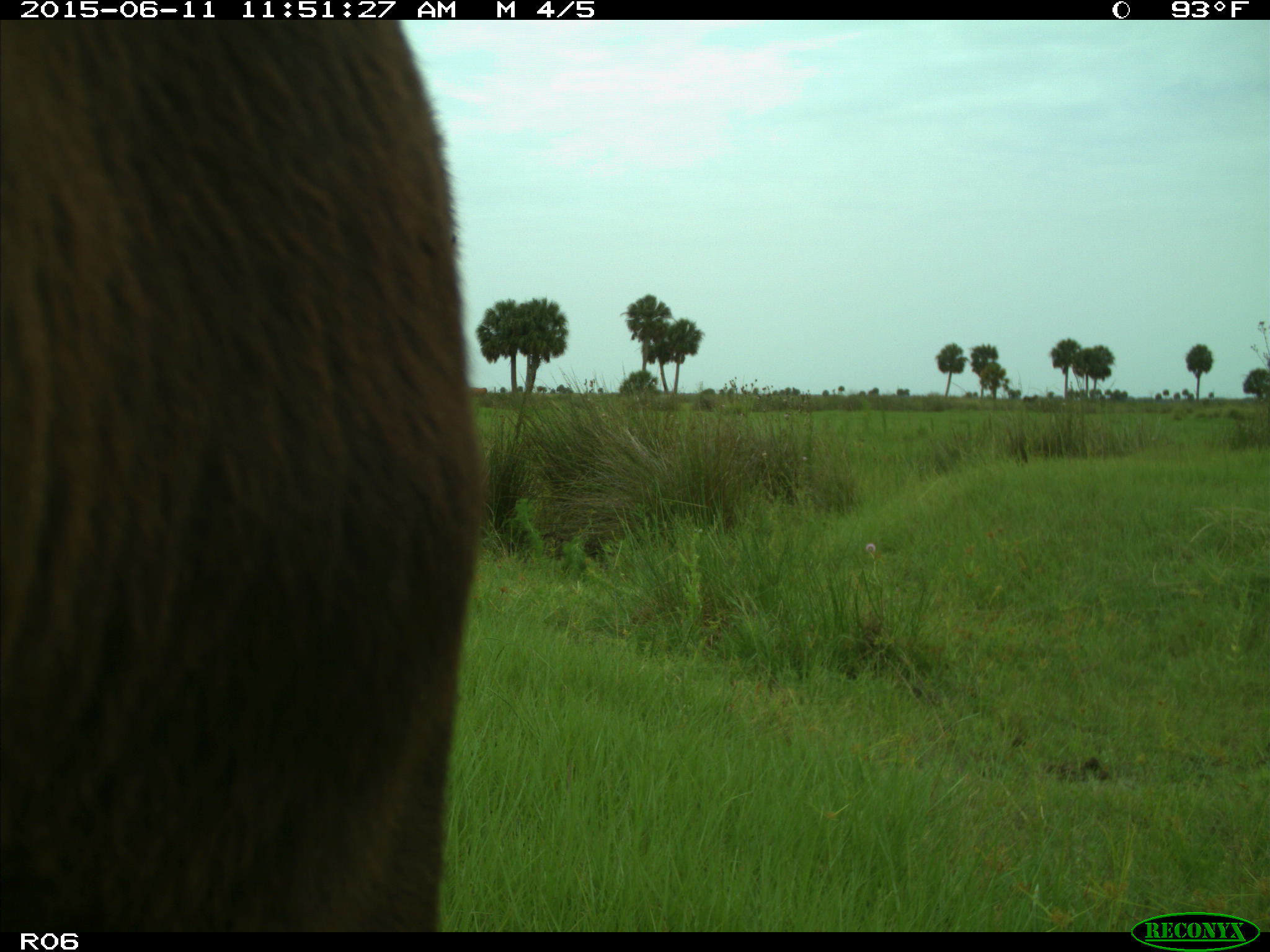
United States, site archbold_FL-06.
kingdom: Animalia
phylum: Chordata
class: Mammalia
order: Artiodactyla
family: Bovidae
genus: Bos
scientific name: Bos taurus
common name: domestic cow